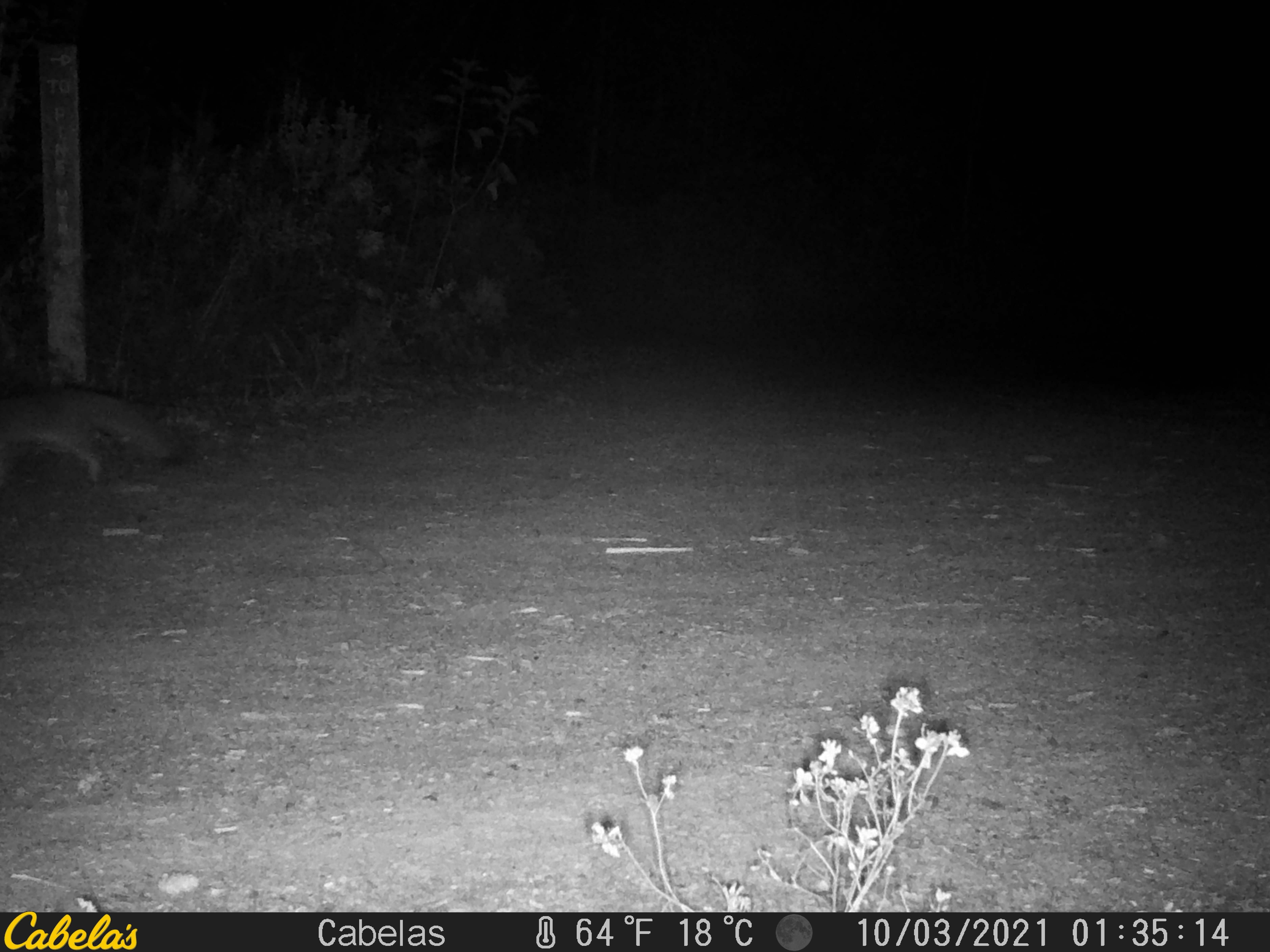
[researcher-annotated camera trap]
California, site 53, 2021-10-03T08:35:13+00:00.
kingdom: Animalia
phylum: Chordata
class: Mammalia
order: Carnivora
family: Canidae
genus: Urocyon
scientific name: Urocyon cinereoargenteus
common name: gray fox